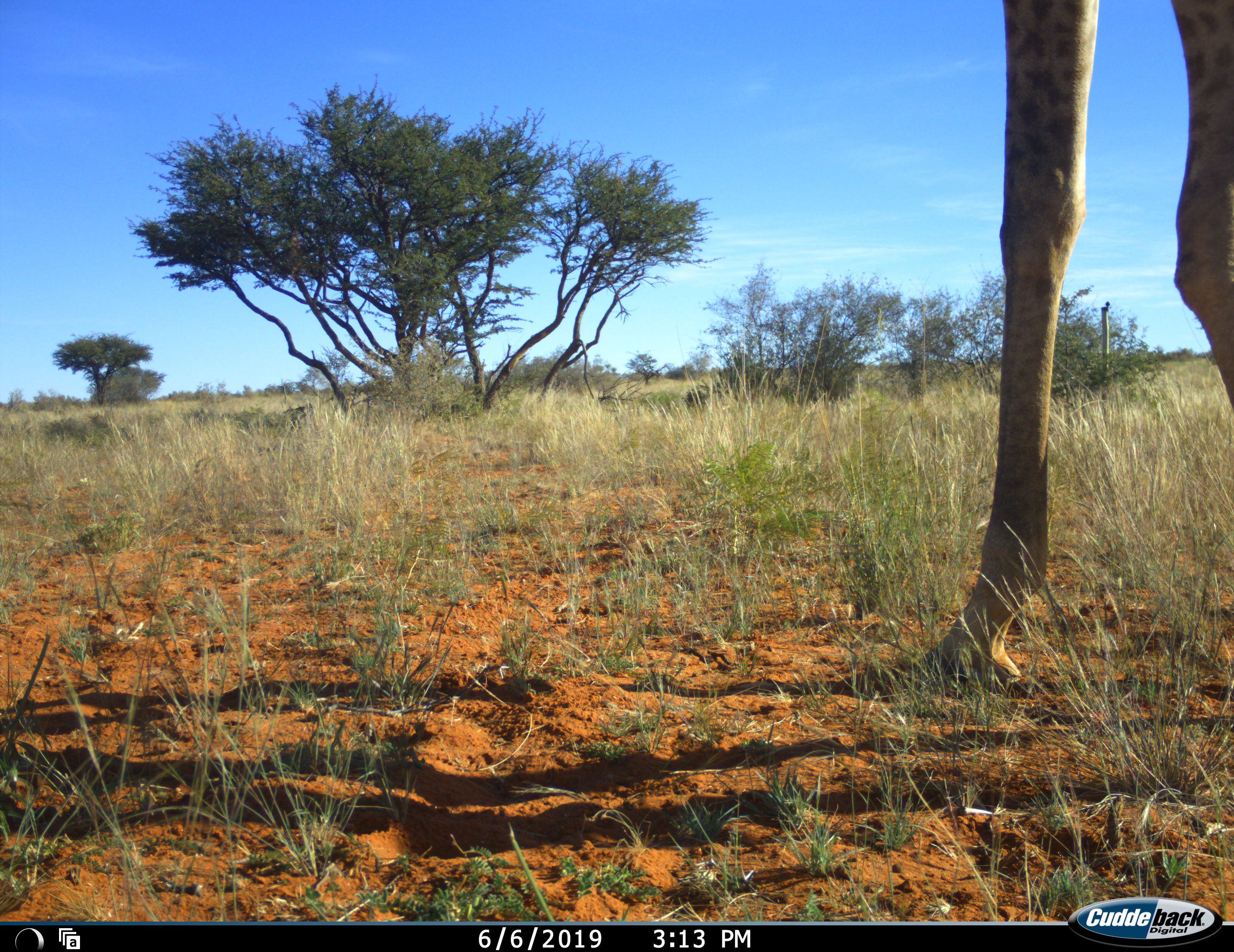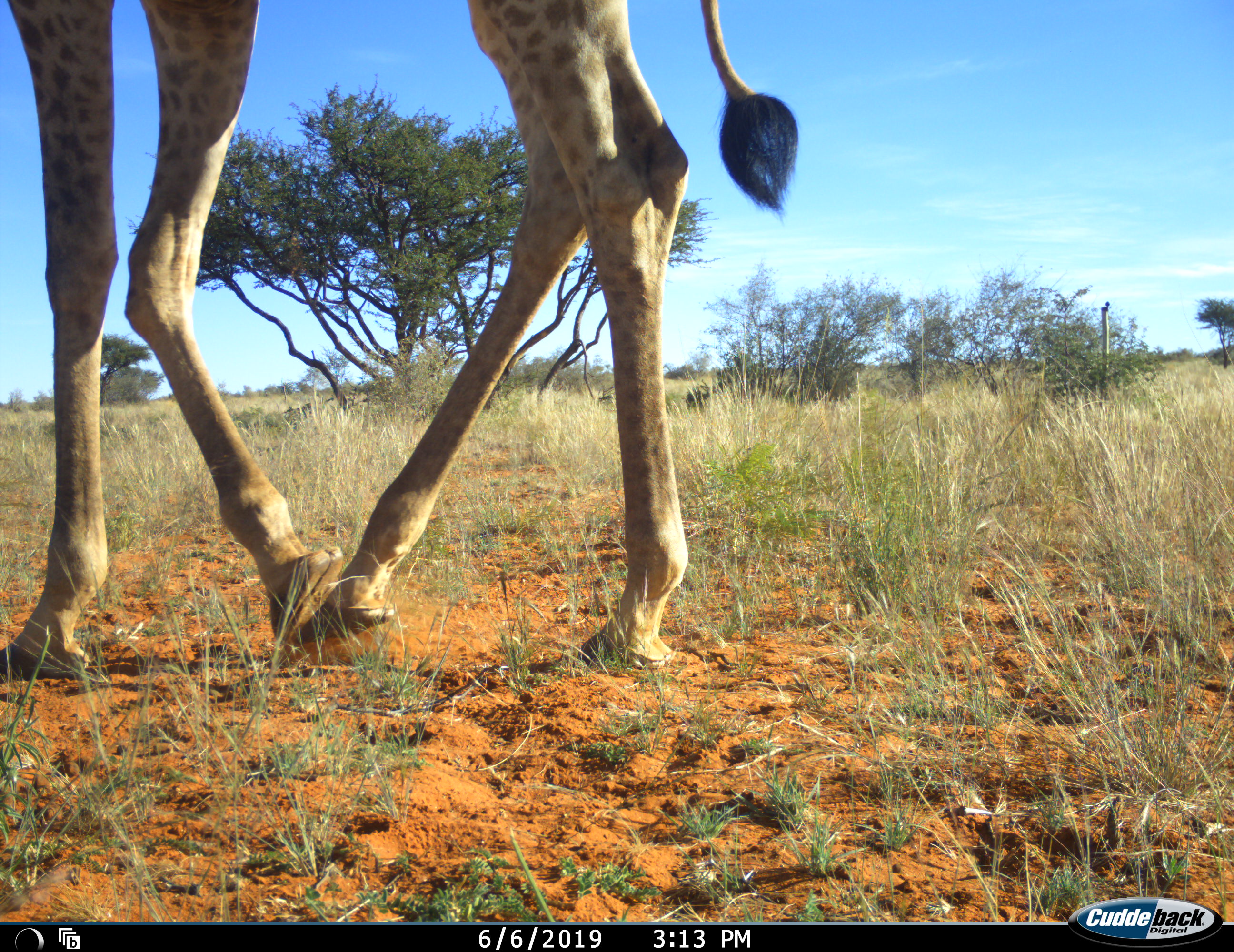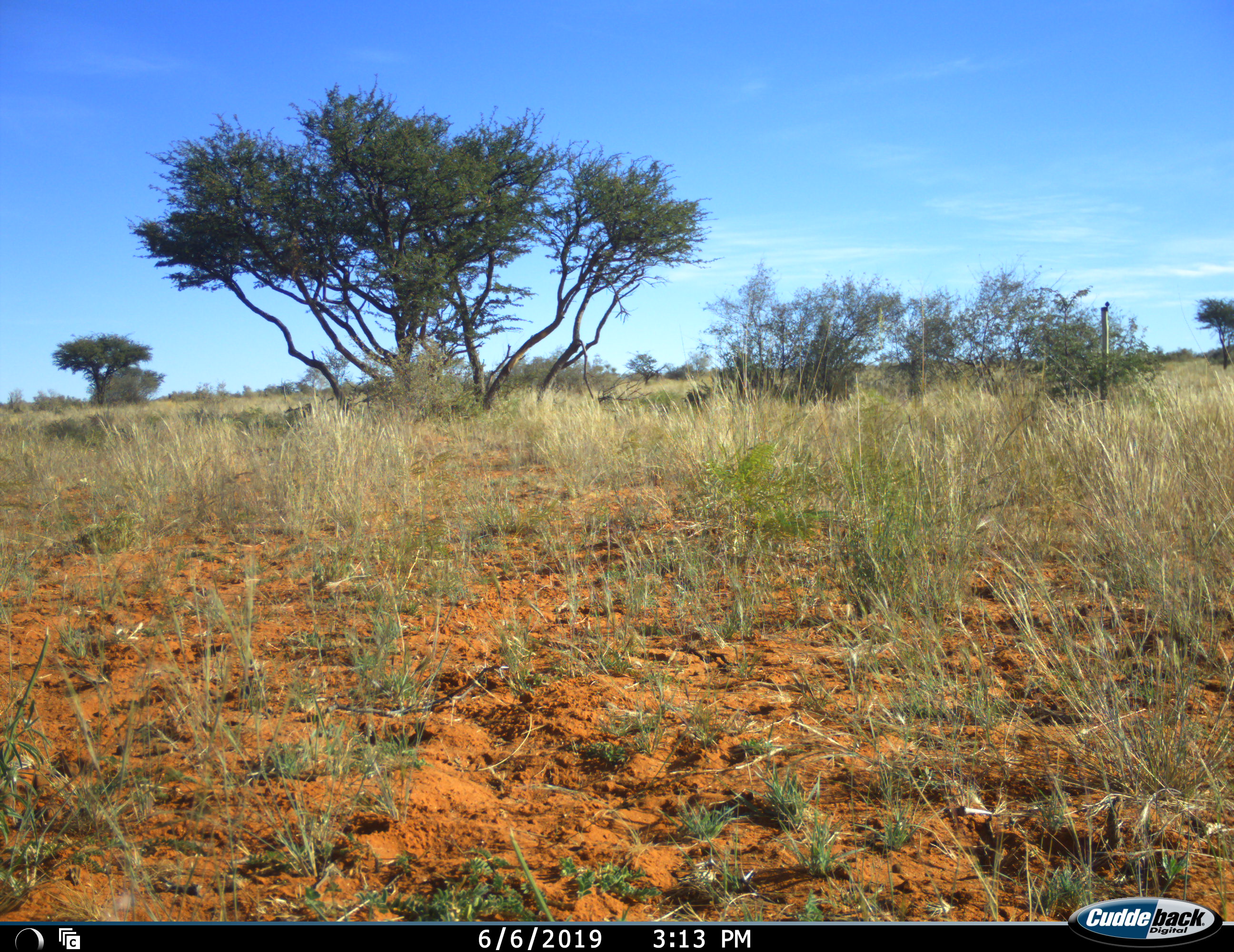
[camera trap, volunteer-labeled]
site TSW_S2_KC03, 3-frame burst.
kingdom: Animalia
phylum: Chordata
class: Mammalia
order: Artiodactyla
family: Giraffidae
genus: Giraffa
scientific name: Giraffa camelopardalis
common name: giraffe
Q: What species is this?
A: Giraffe (Giraffa camelopardalis).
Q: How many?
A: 1.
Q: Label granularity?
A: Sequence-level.